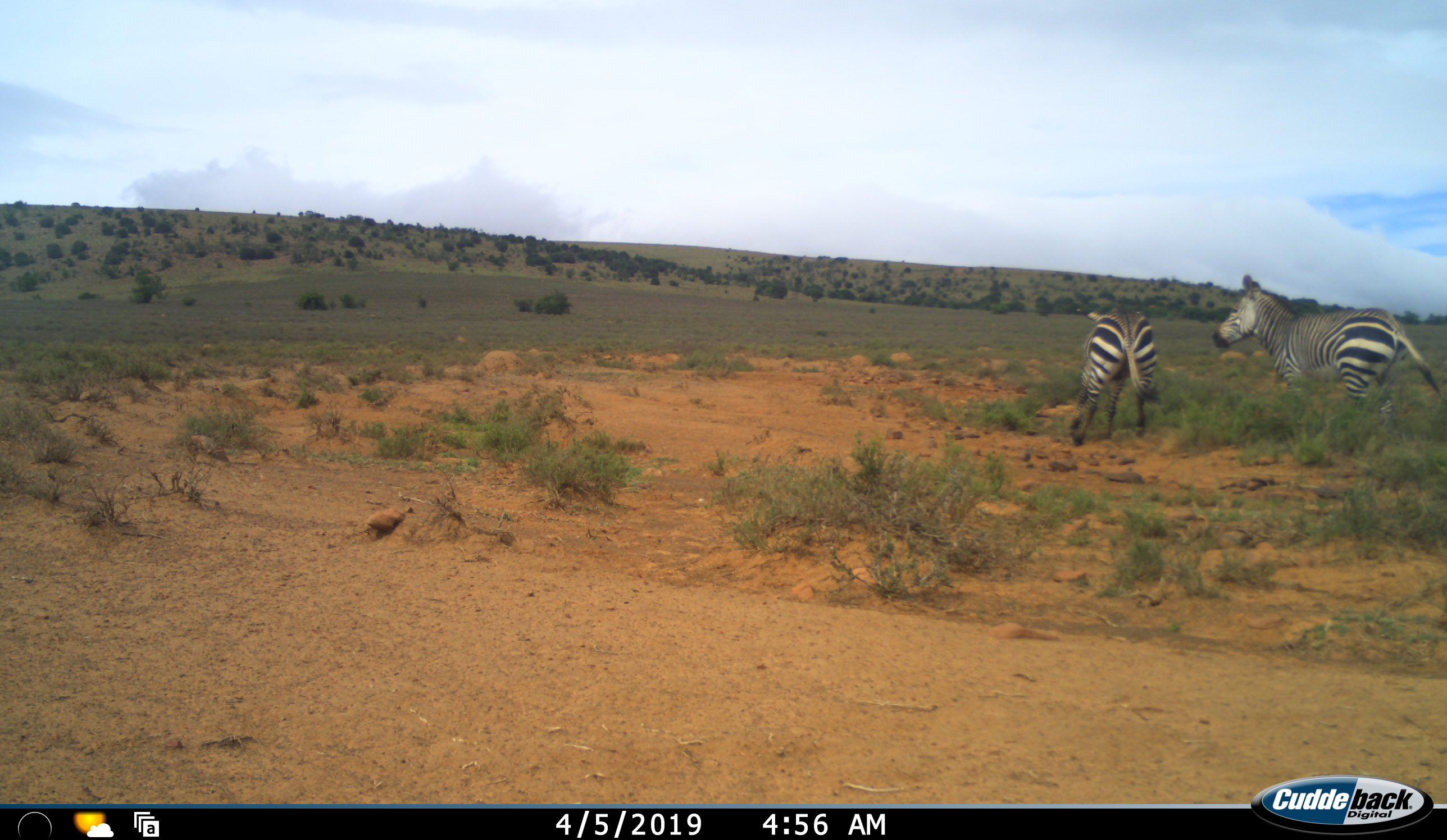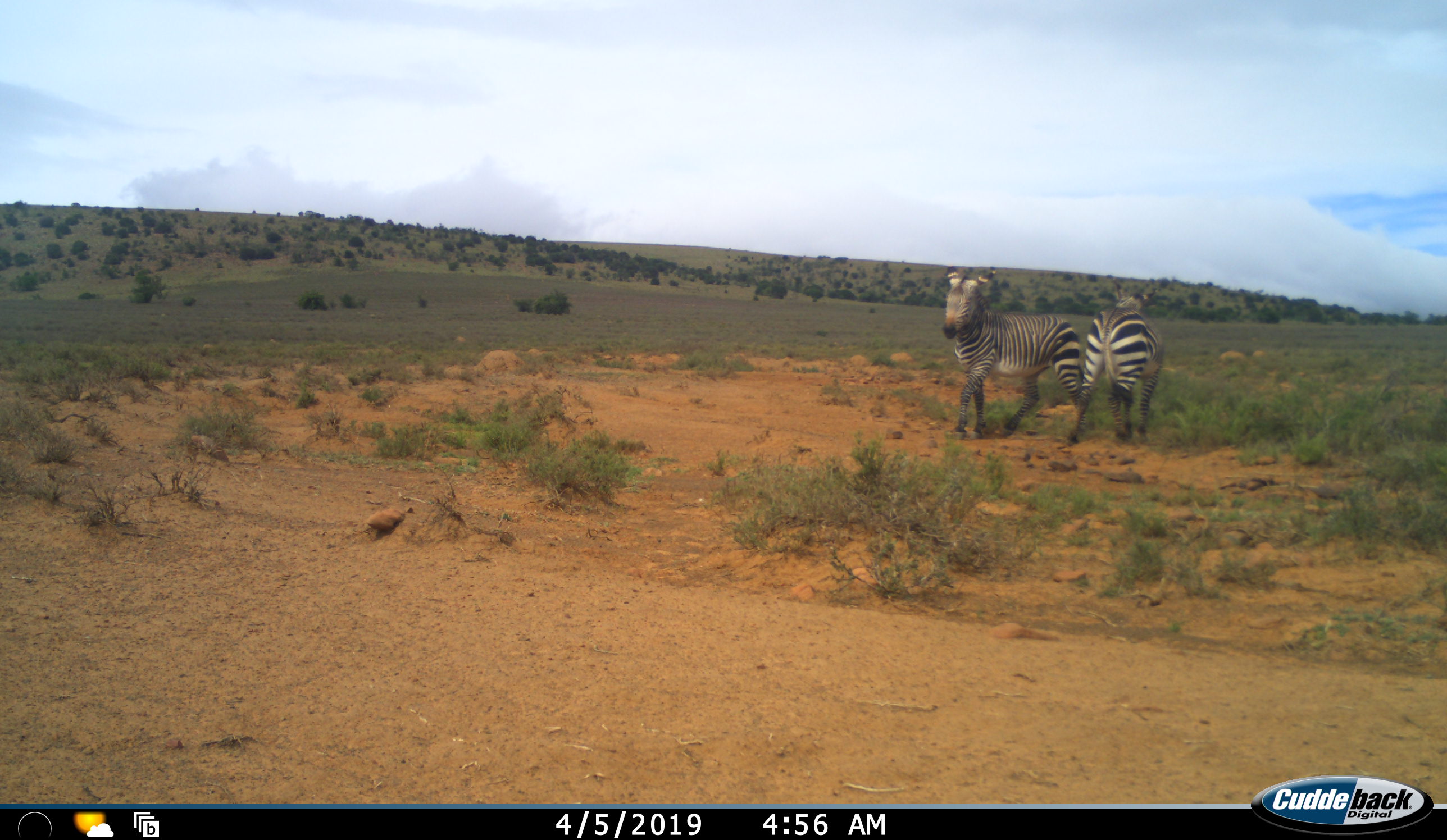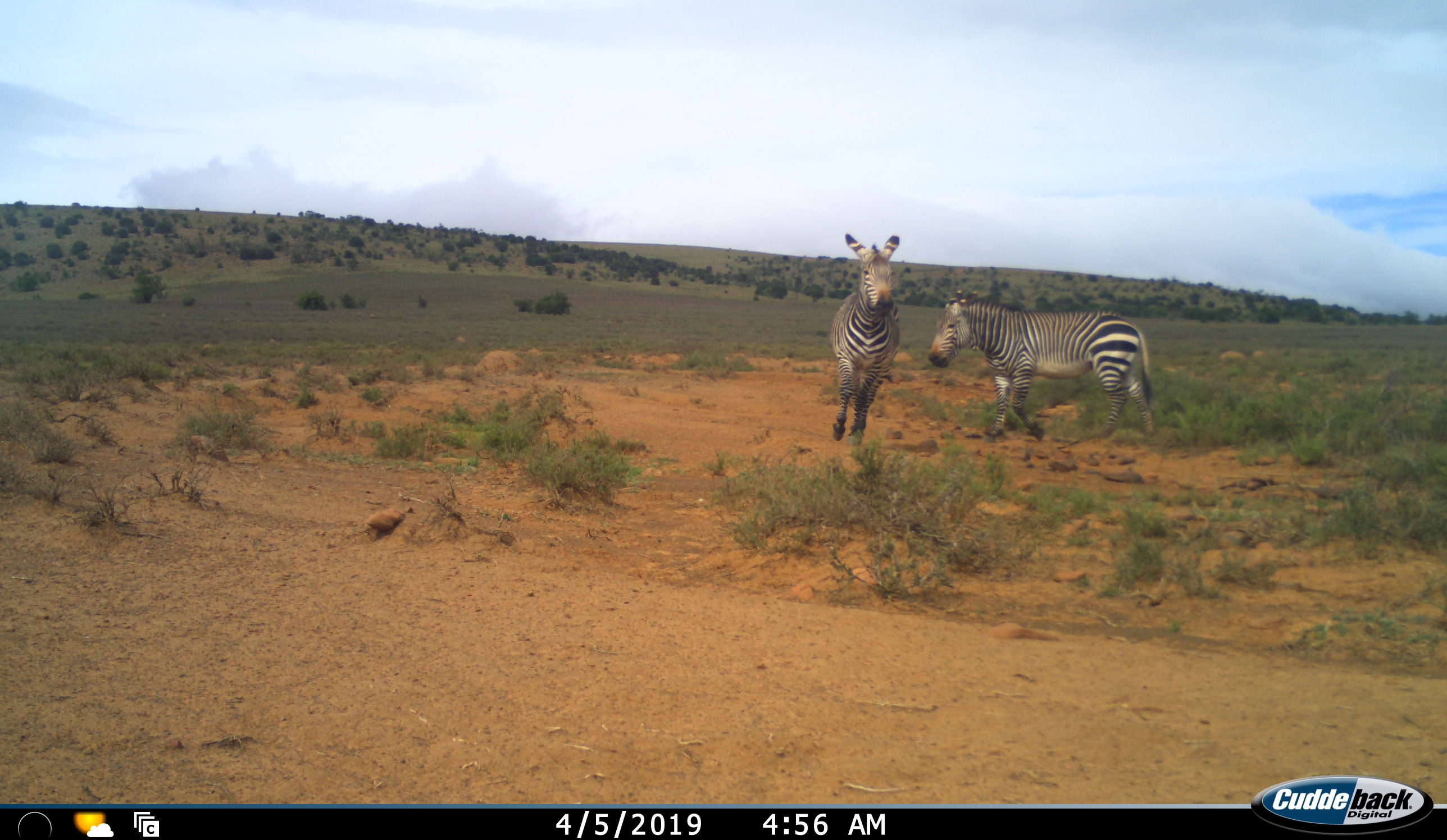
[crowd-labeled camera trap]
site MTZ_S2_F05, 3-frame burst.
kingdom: Animalia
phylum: Chordata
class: Mammalia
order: Perissodactyla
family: Equidae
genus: Equus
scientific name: Equus zebra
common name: mountain zebra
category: zebramountain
Zebramountain (mountain zebra) (Equus zebra), count 2. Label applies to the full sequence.